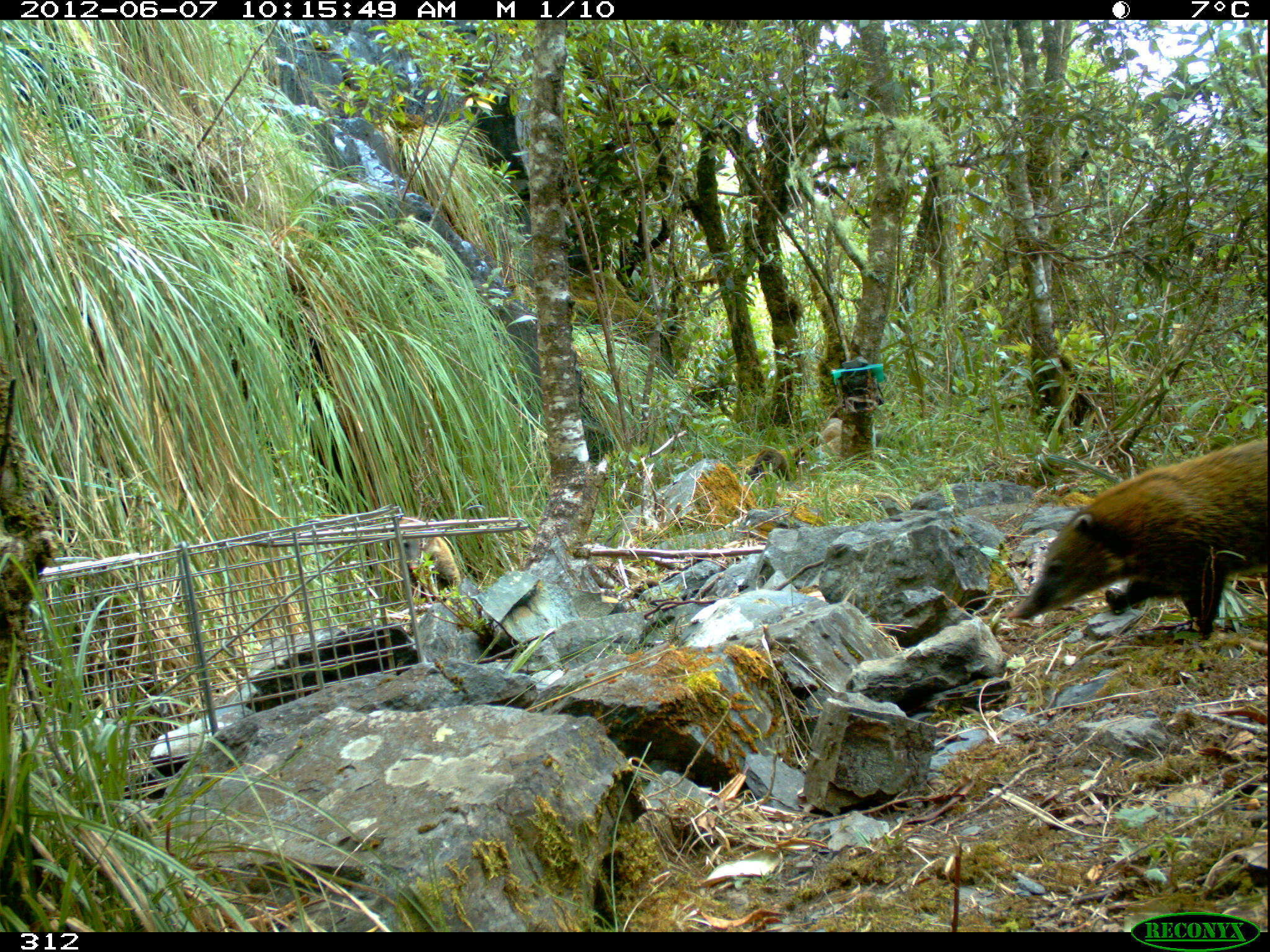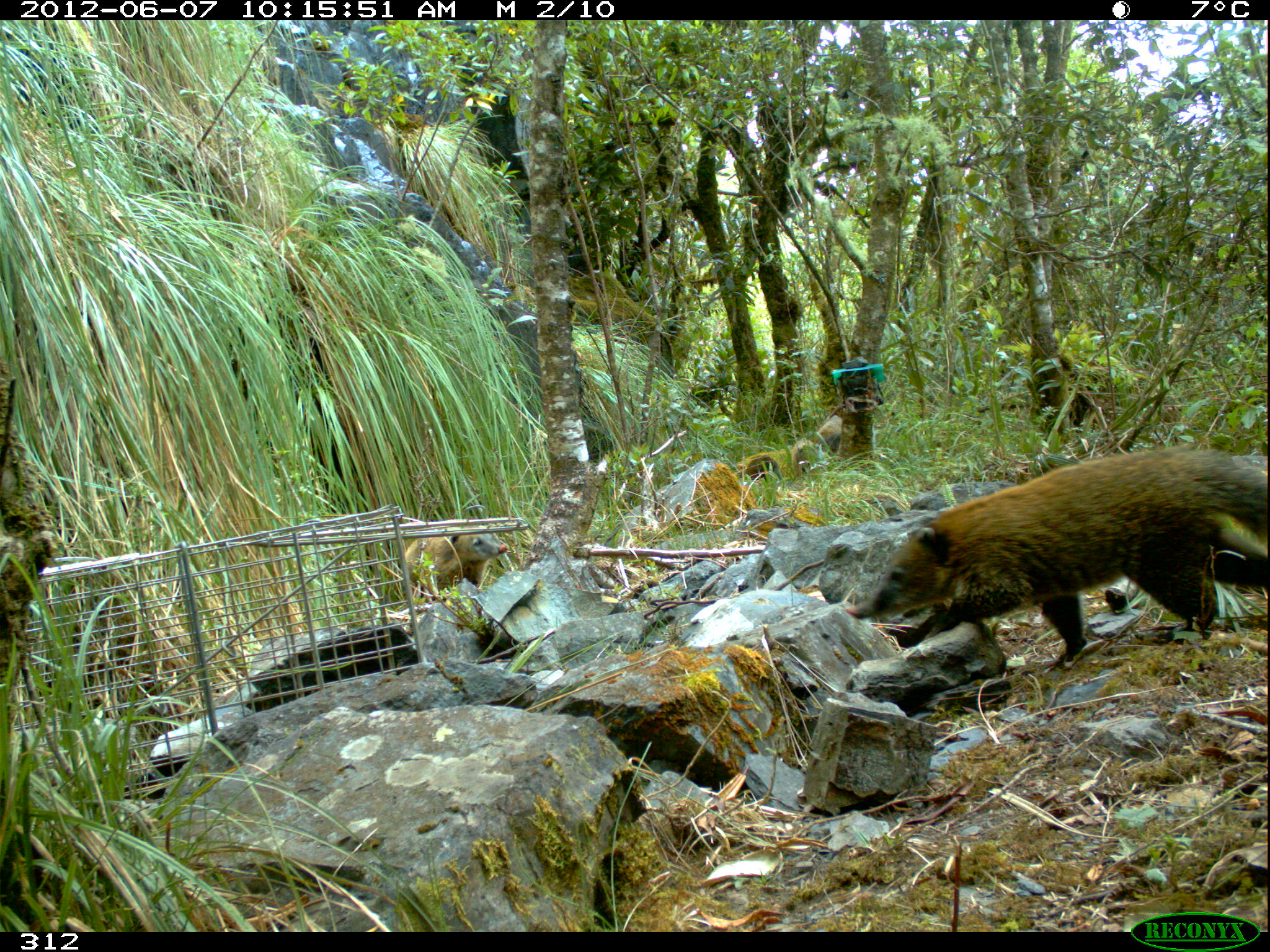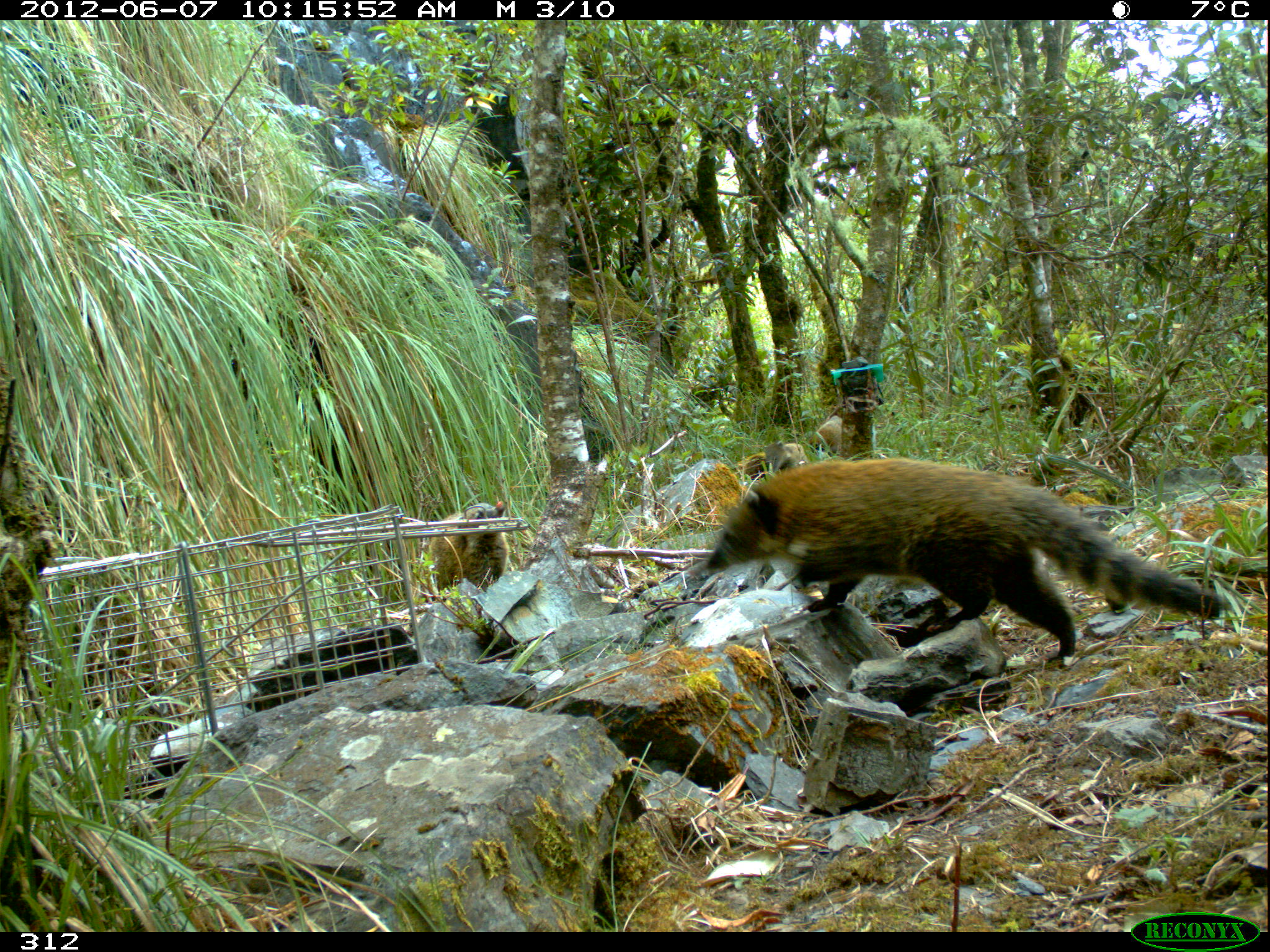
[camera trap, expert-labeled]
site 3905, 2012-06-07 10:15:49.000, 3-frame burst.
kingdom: Animalia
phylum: Chordata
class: Mammalia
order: Carnivora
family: Procyonidae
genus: Nasua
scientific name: Nasua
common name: coatis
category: unknown coati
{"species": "unknown coati (coatis) (Nasua)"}